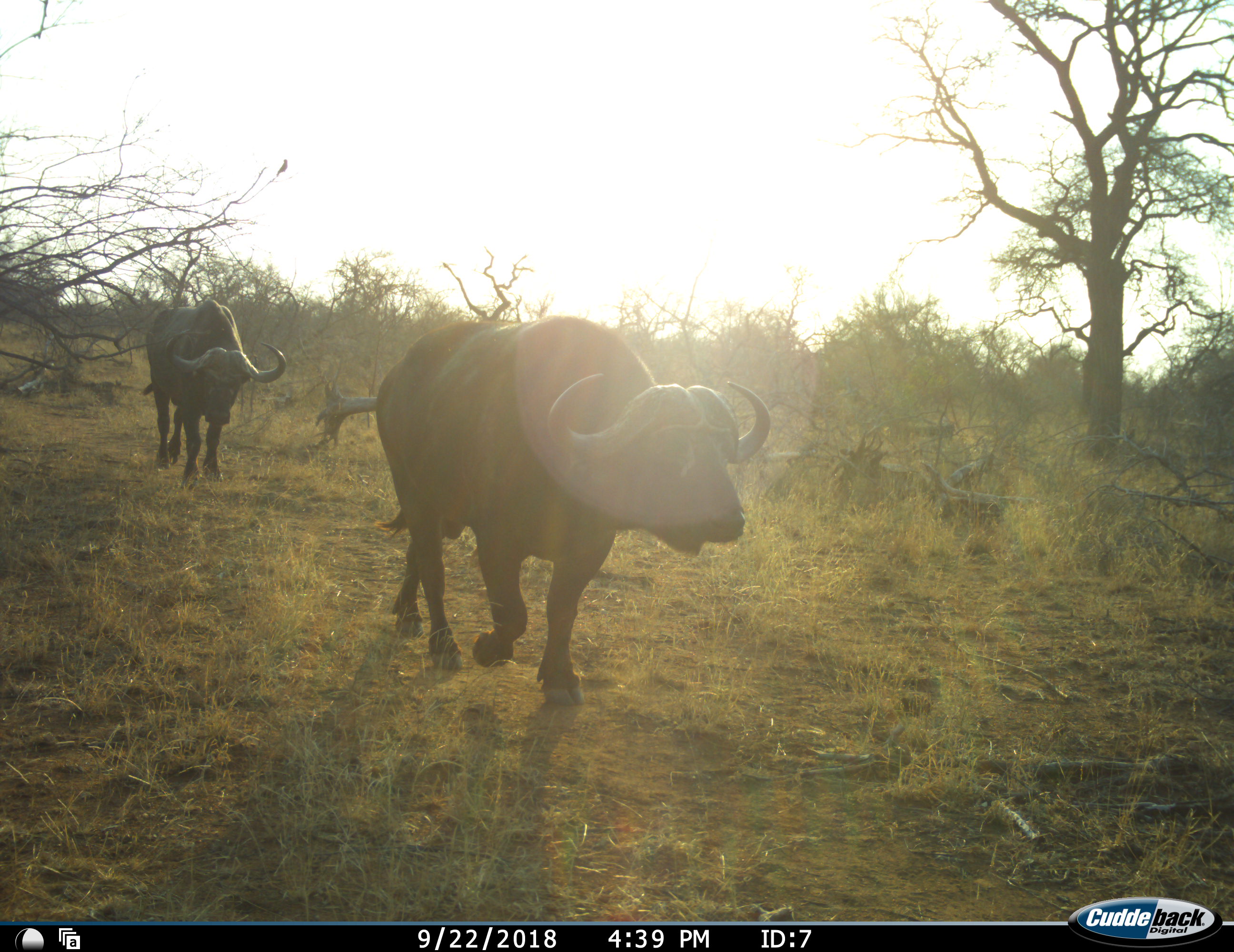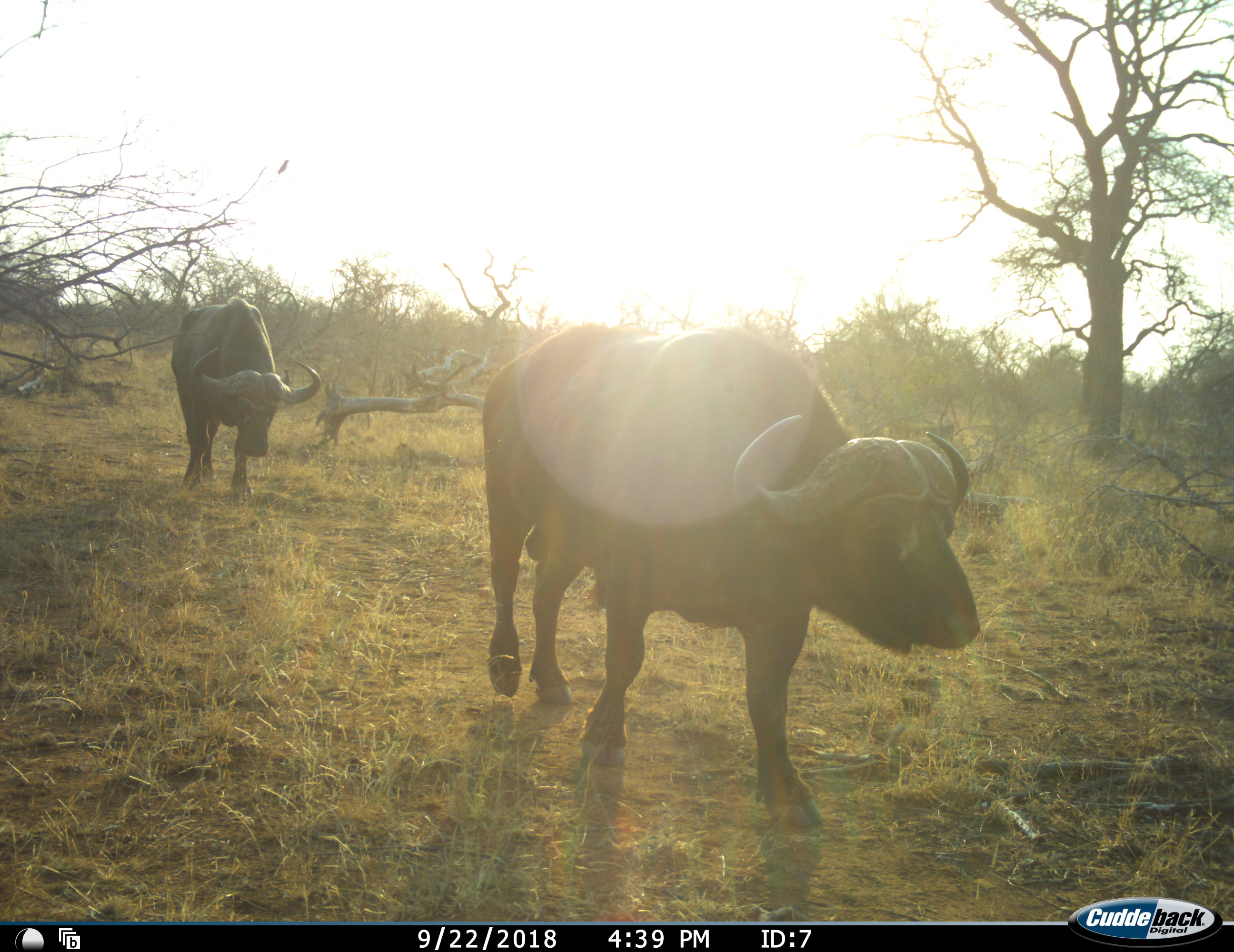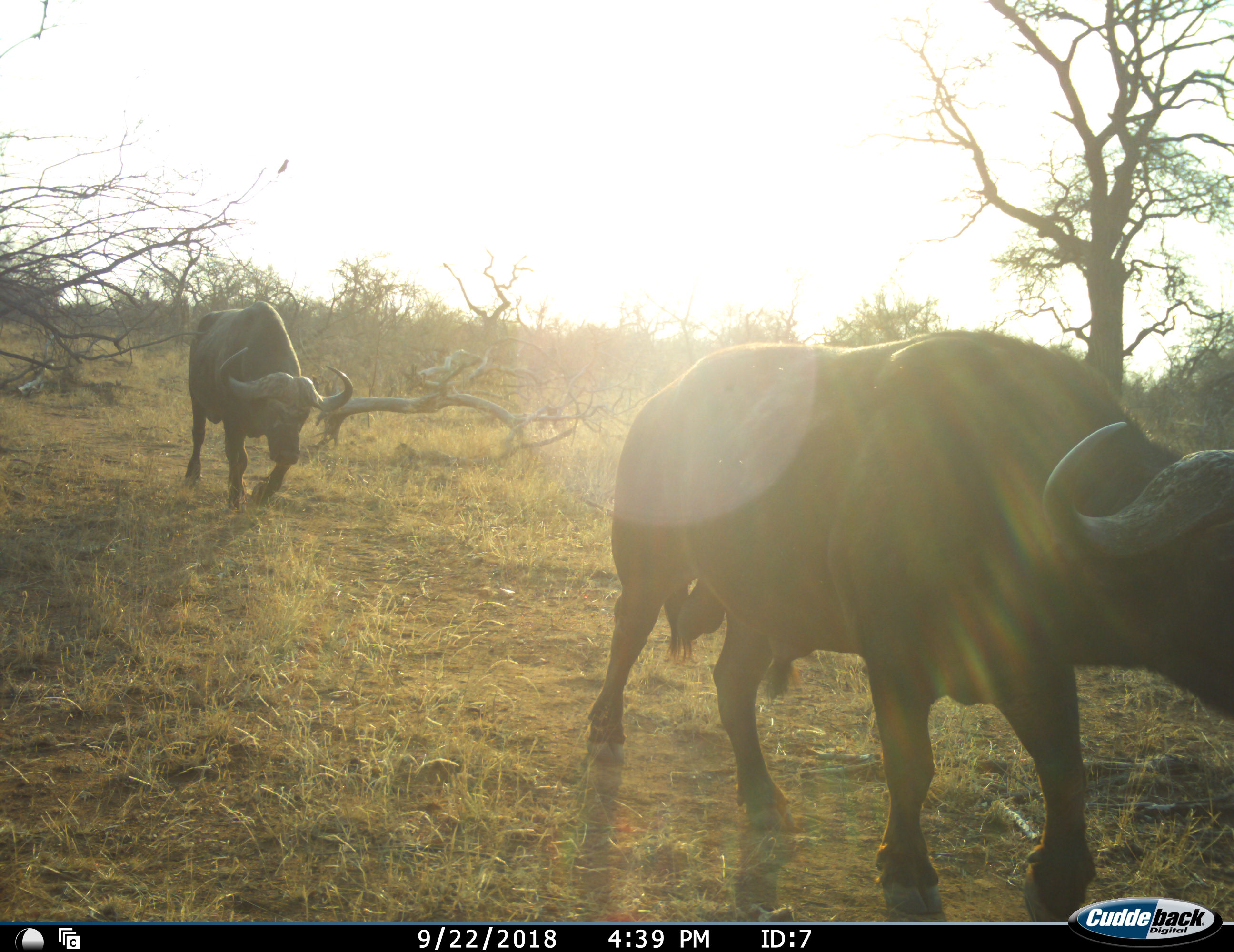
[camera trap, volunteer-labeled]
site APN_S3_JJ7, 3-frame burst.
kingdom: Animalia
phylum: Chordata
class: Mammalia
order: Artiodactyla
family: Bovidae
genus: Syncerus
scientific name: Syncerus caffer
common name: african buffalo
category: buffalo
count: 2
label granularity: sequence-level